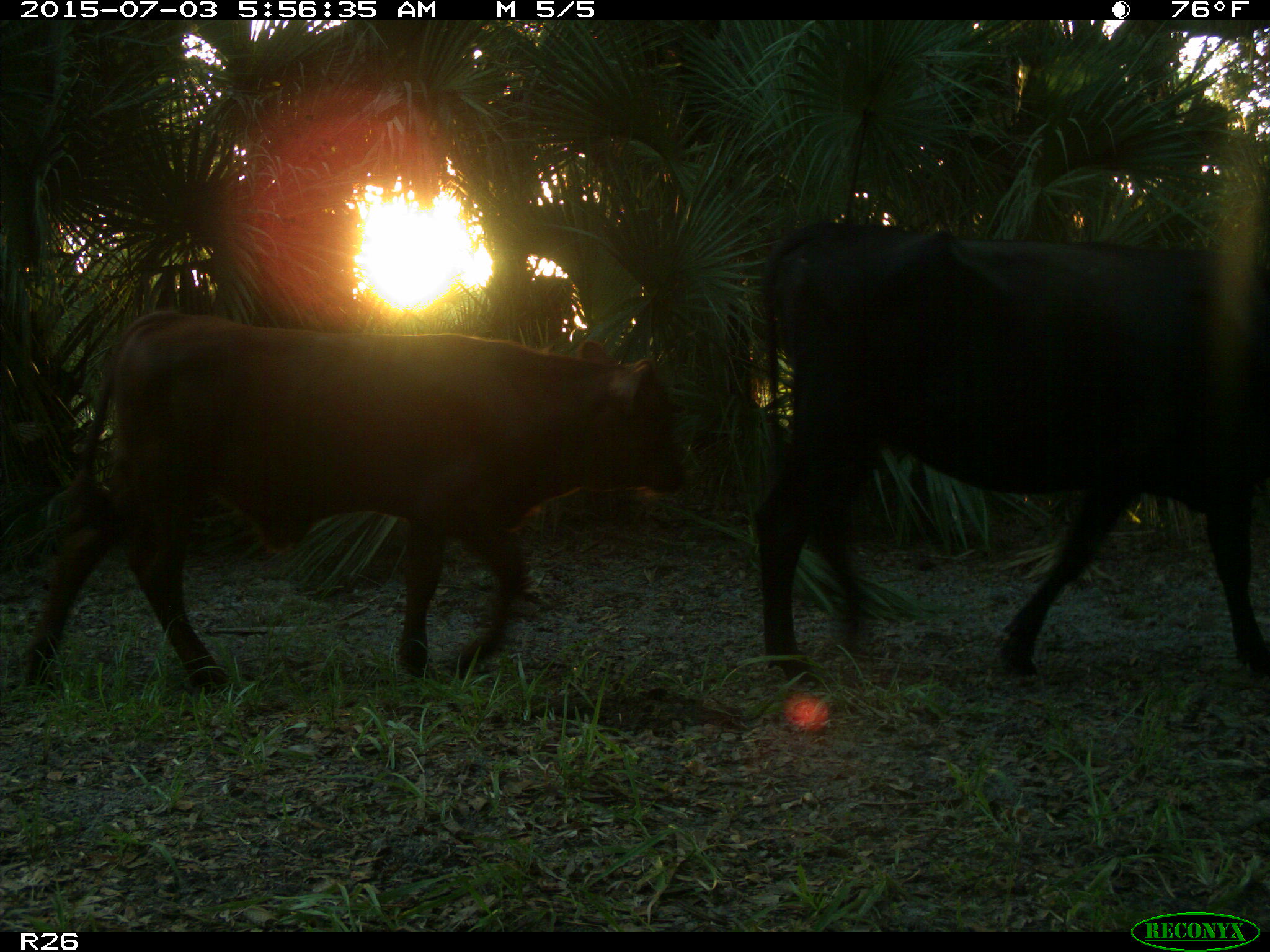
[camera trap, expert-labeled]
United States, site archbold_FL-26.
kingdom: Animalia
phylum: Chordata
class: Mammalia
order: Artiodactyla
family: Bovidae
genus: Bos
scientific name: Bos taurus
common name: domestic cow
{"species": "Bos taurus (domestic cow)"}